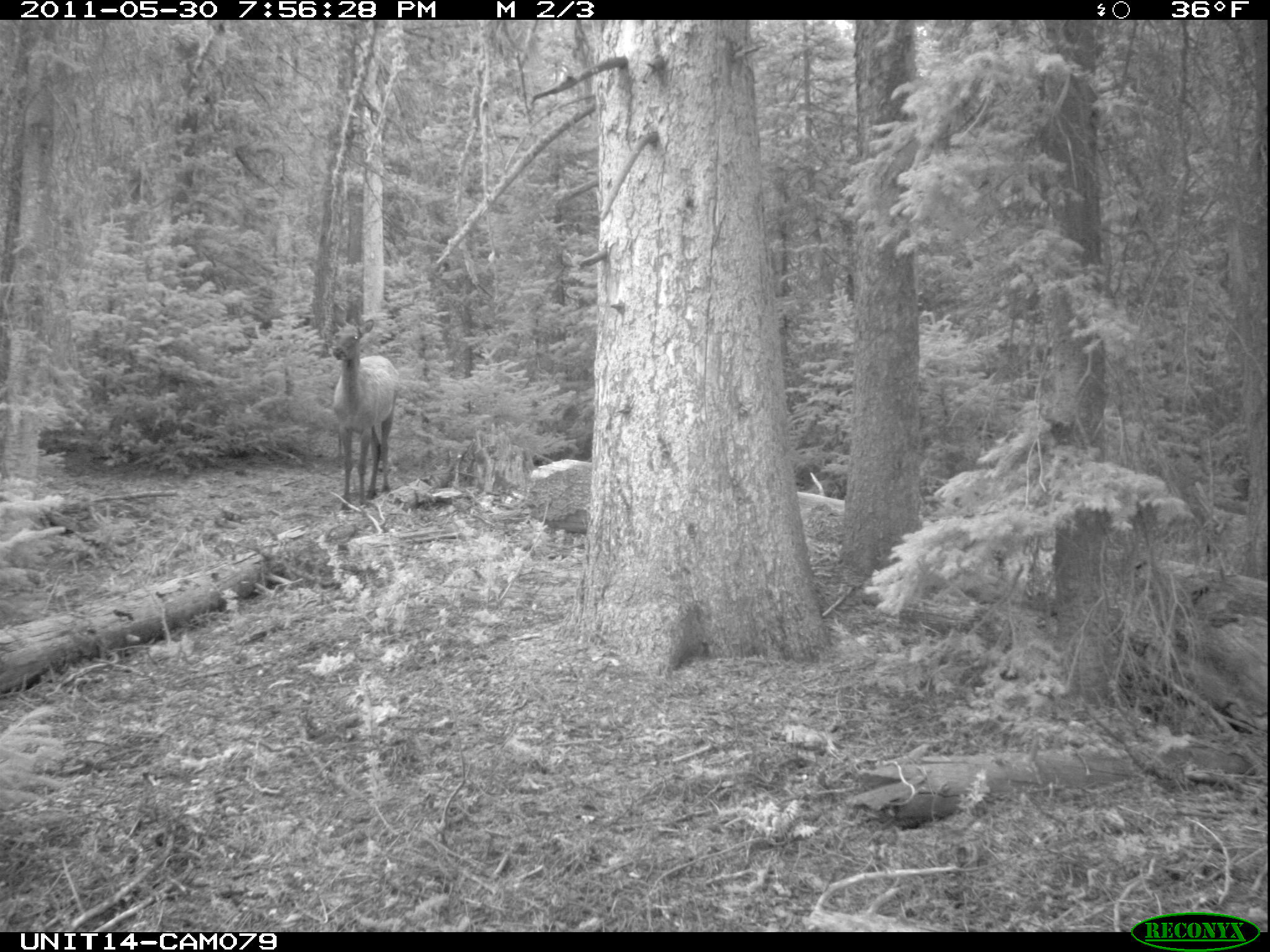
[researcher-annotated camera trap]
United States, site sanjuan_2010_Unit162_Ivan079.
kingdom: Animalia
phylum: Chordata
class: Mammalia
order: Artiodactyla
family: Cervidae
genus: Cervus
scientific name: Cervus elaphus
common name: red deer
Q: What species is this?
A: Cervus elaphus (red deer).